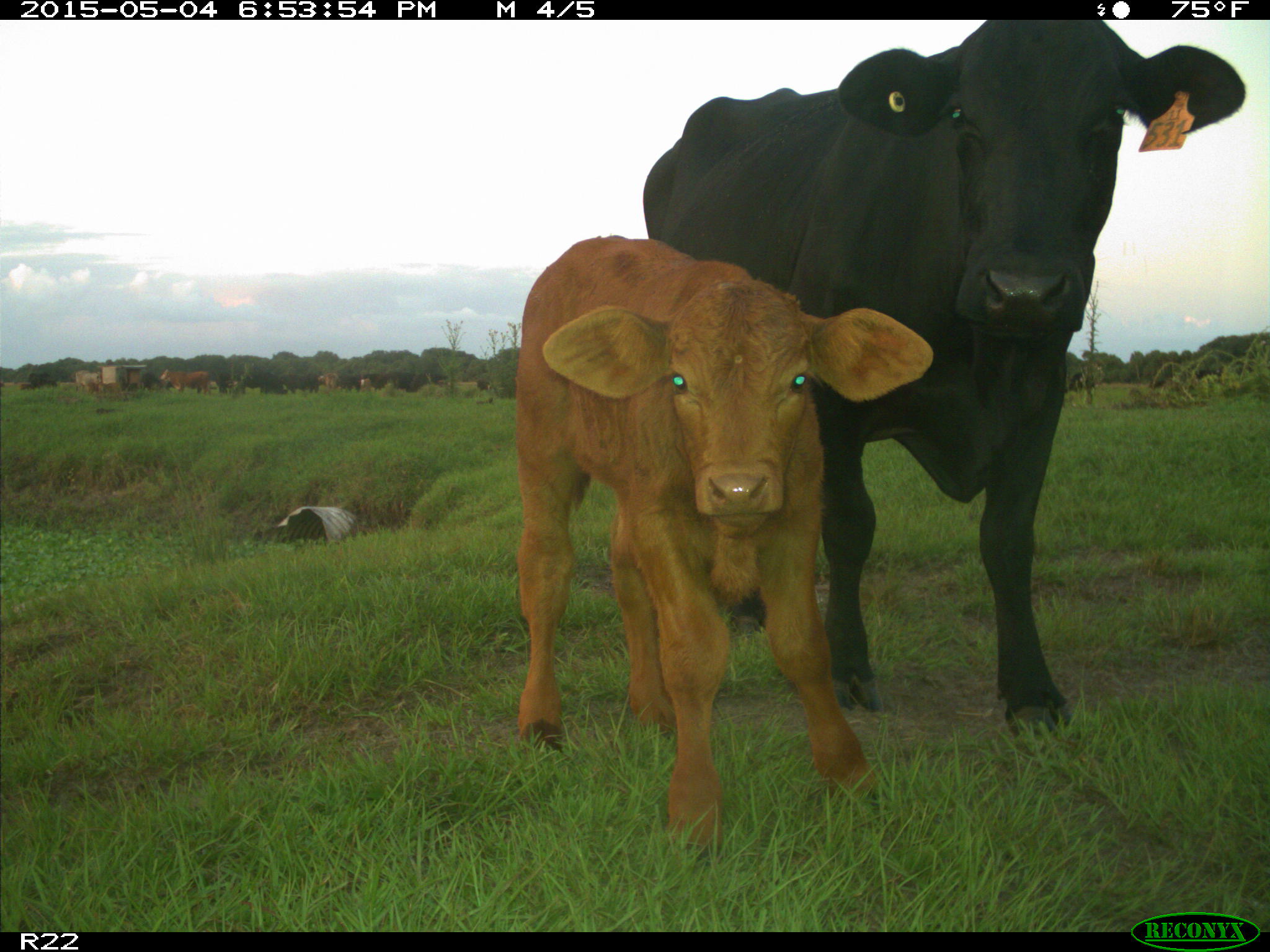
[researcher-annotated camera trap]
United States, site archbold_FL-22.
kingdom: Animalia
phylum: Chordata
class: Mammalia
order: Artiodactyla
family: Bovidae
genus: Bos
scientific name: Bos taurus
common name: domestic cow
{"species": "Bos taurus (domestic cow)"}